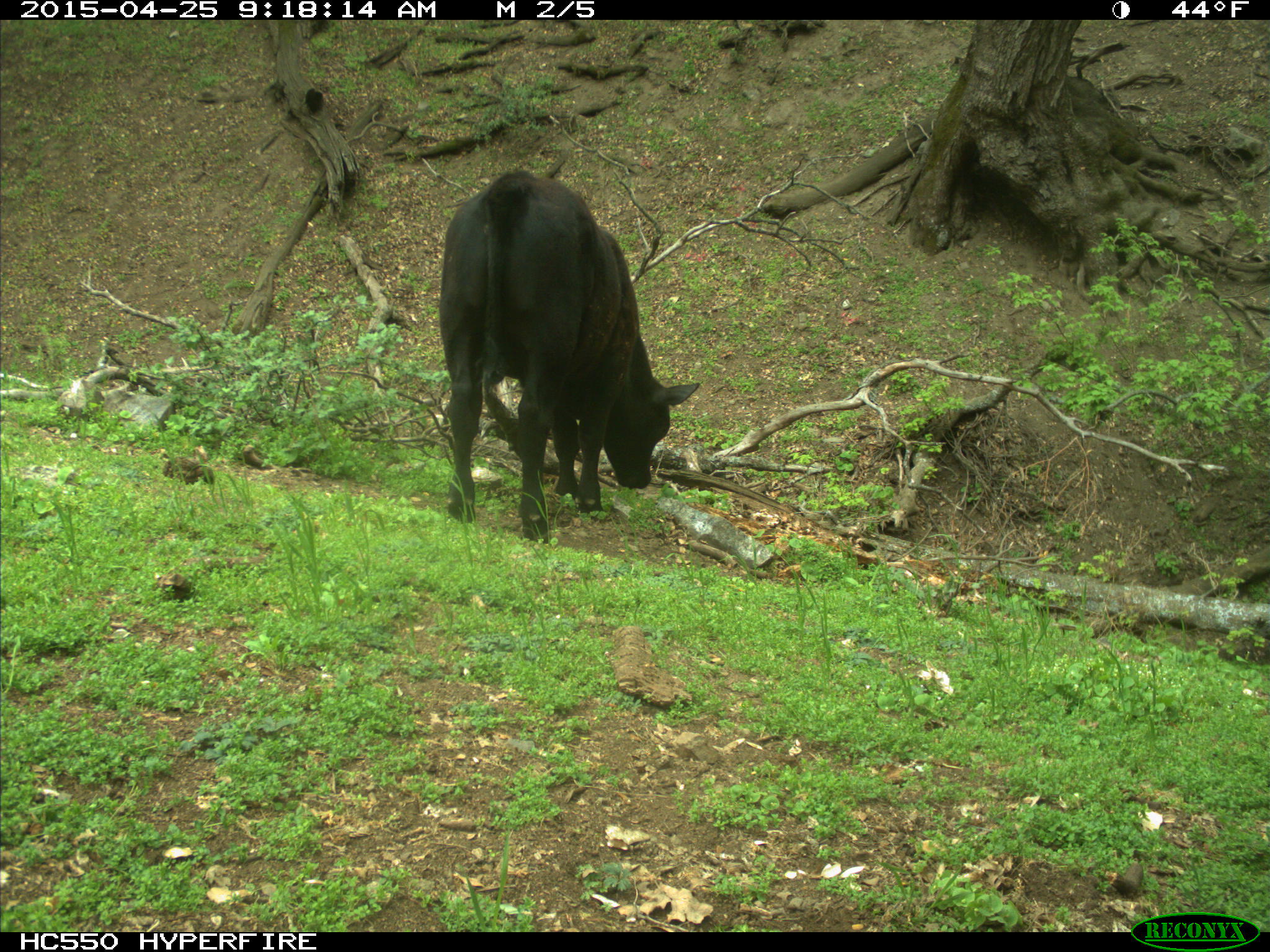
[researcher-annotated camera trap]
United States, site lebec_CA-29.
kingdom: Animalia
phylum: Chordata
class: Mammalia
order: Artiodactyla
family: Bovidae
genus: Bos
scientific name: Bos taurus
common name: domestic cow